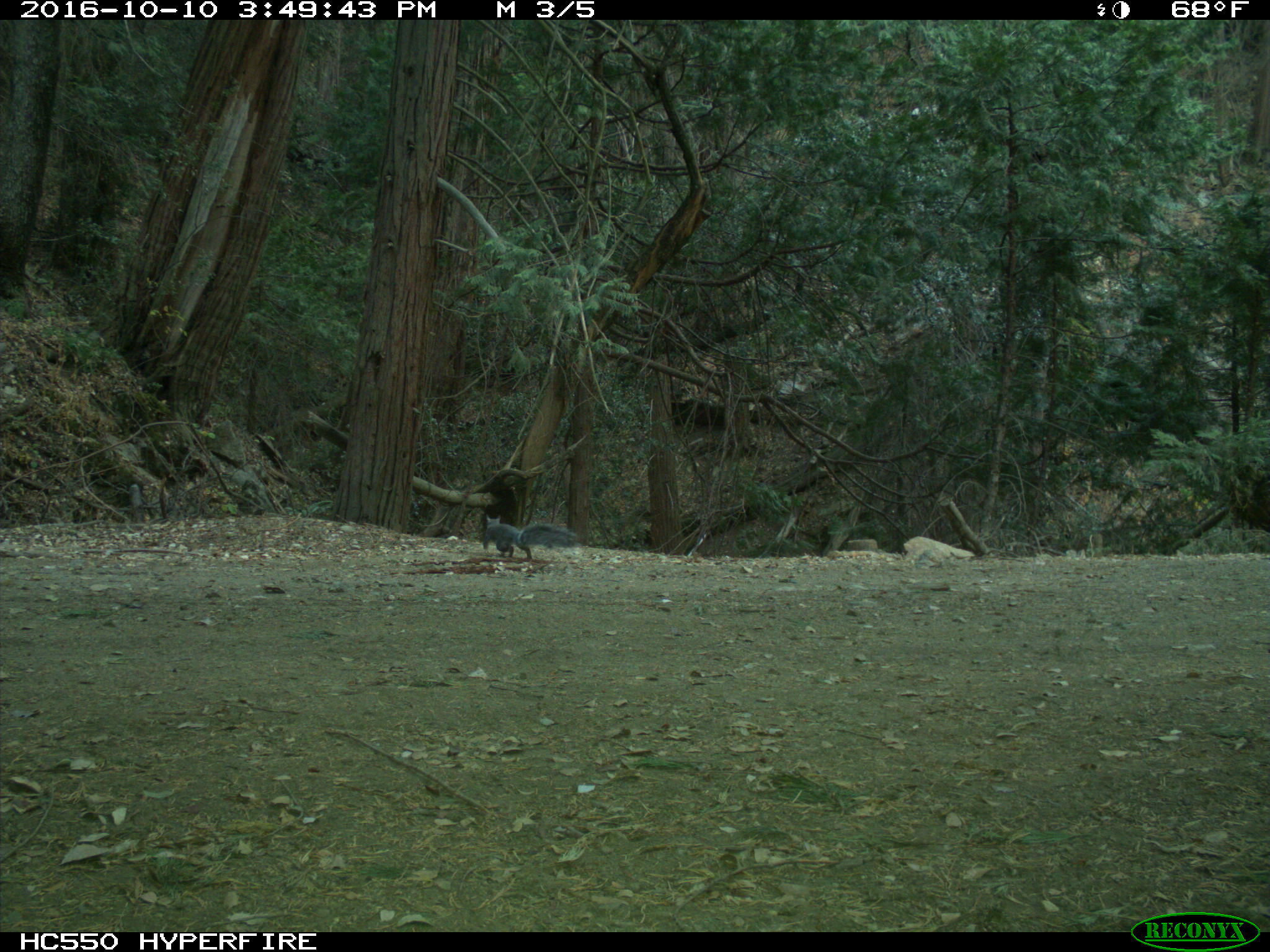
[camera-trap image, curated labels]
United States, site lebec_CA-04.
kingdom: Animalia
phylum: Chordata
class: Mammalia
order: Rodentia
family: Sciuridae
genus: Sciurus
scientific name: Sciurus carolinensis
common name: eastern gray squirrel